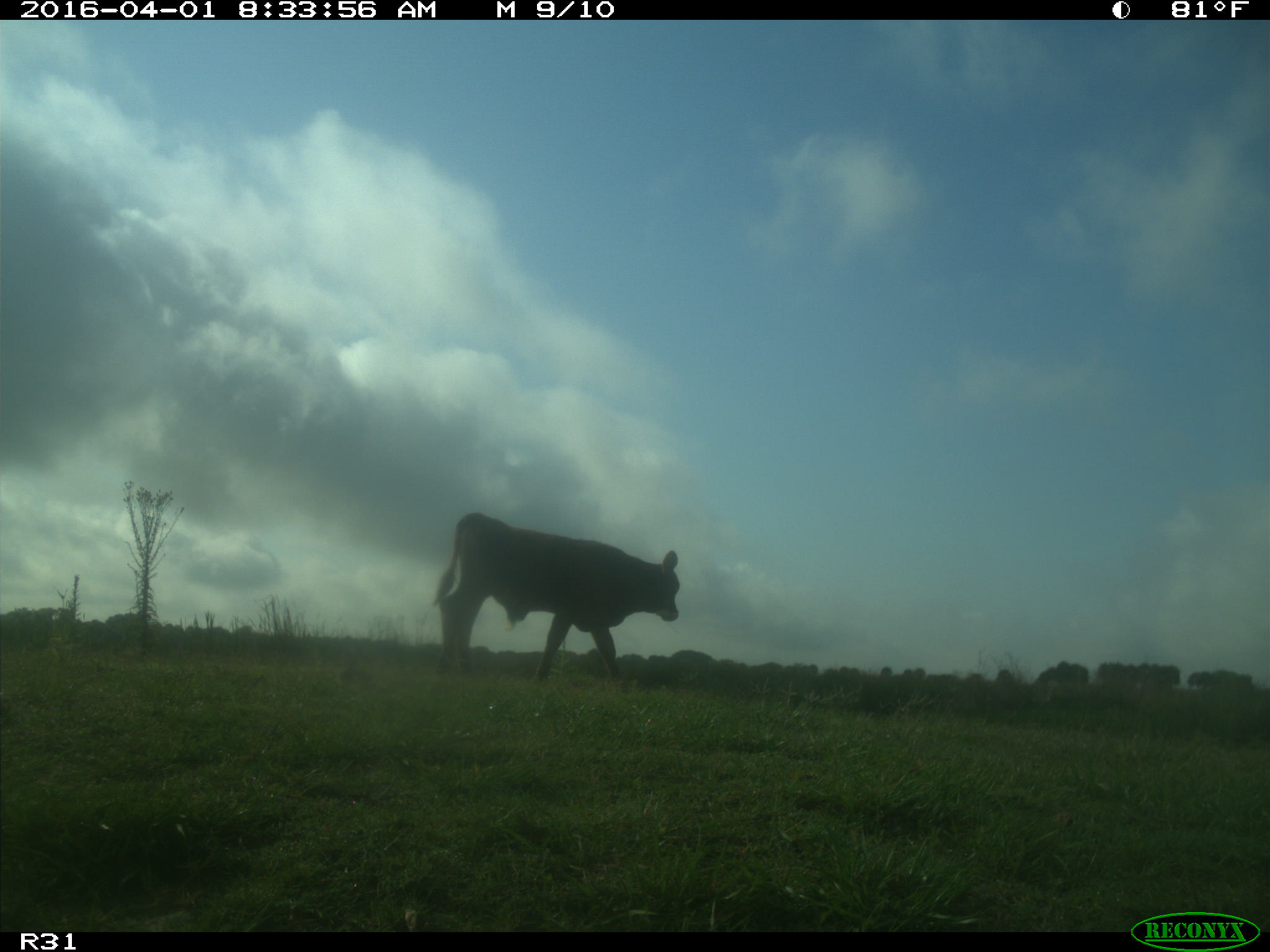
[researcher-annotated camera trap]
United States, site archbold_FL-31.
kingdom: Animalia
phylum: Chordata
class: Mammalia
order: Artiodactyla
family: Bovidae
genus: Bos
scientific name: Bos taurus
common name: domestic cow